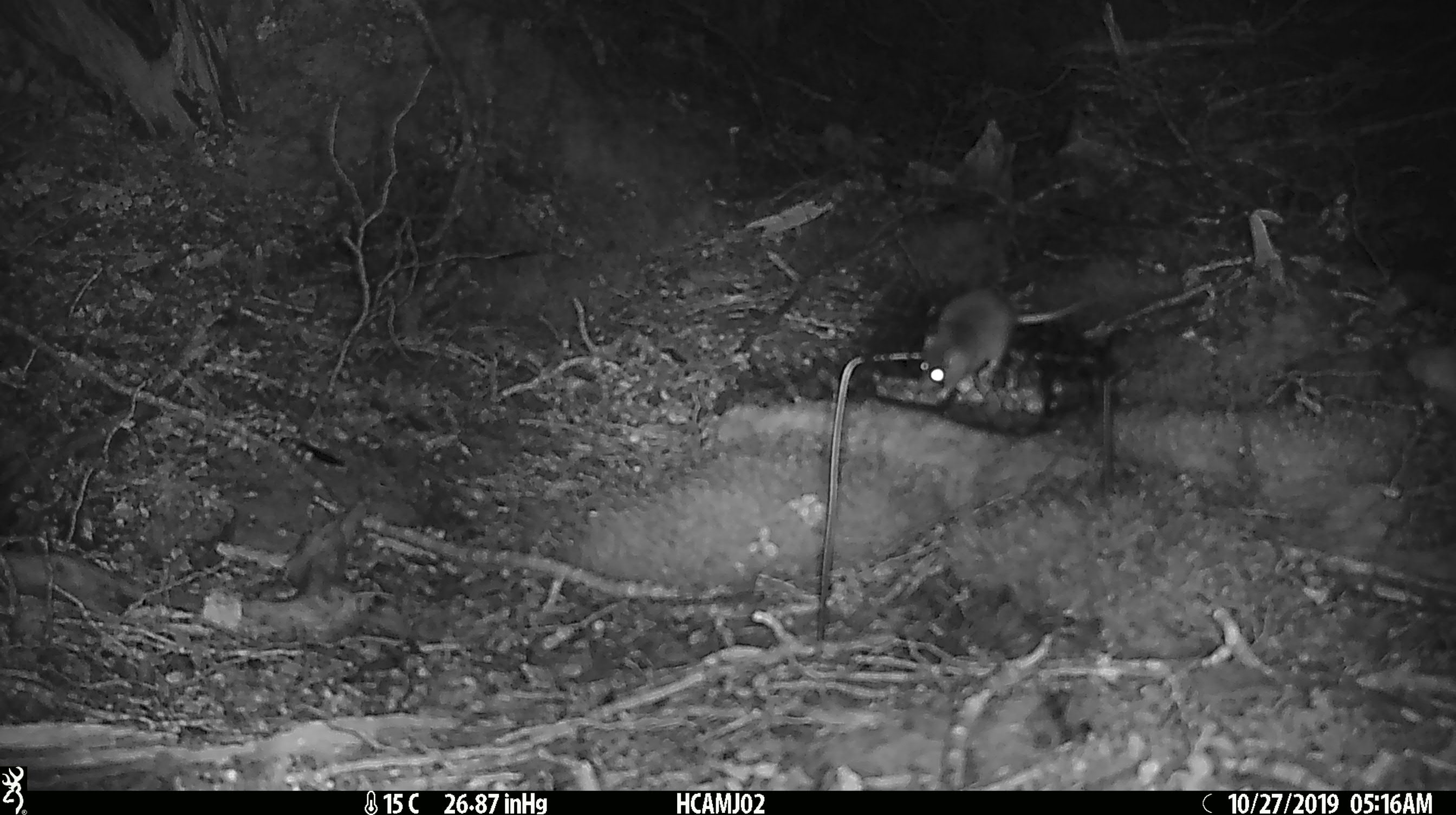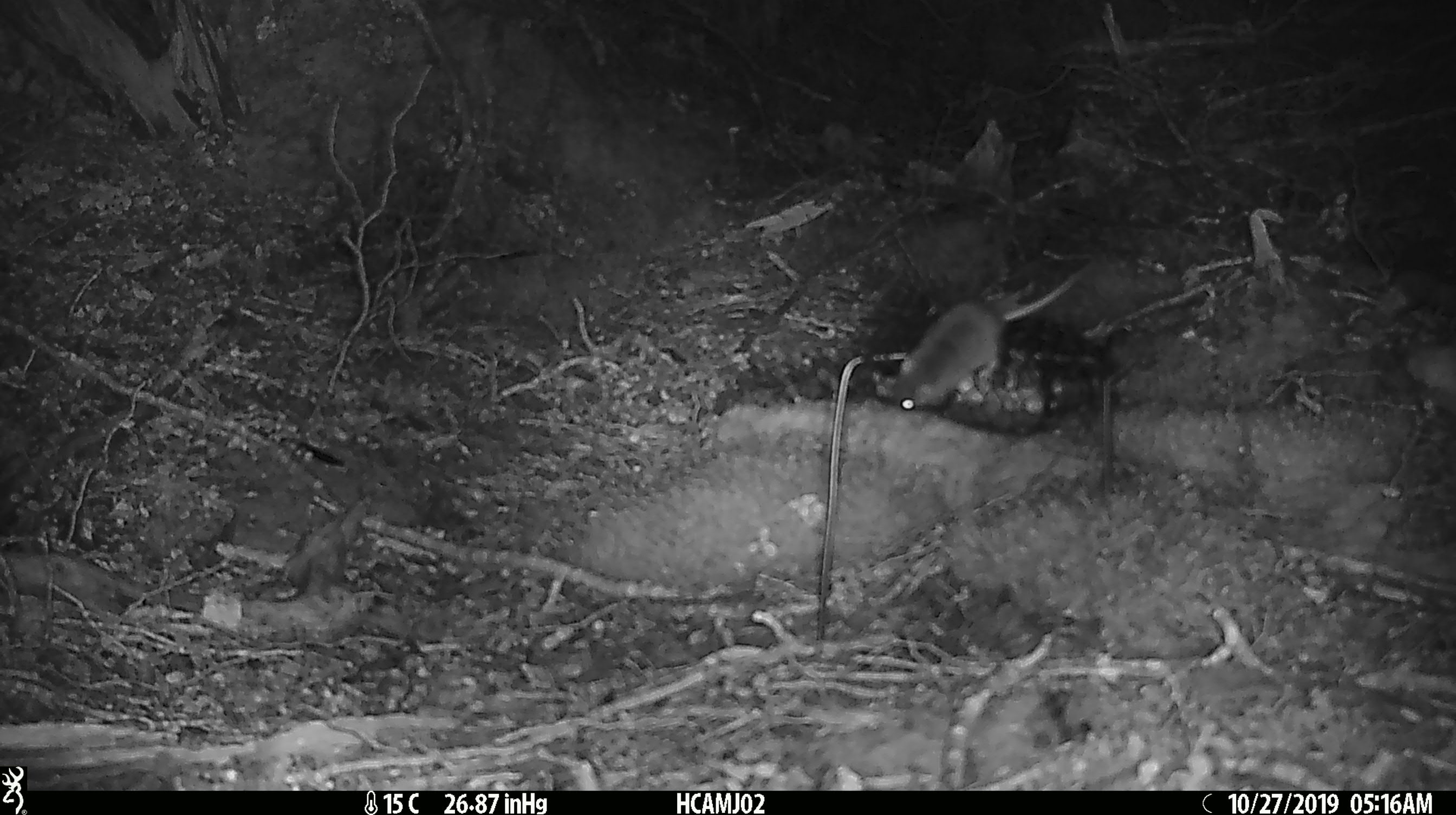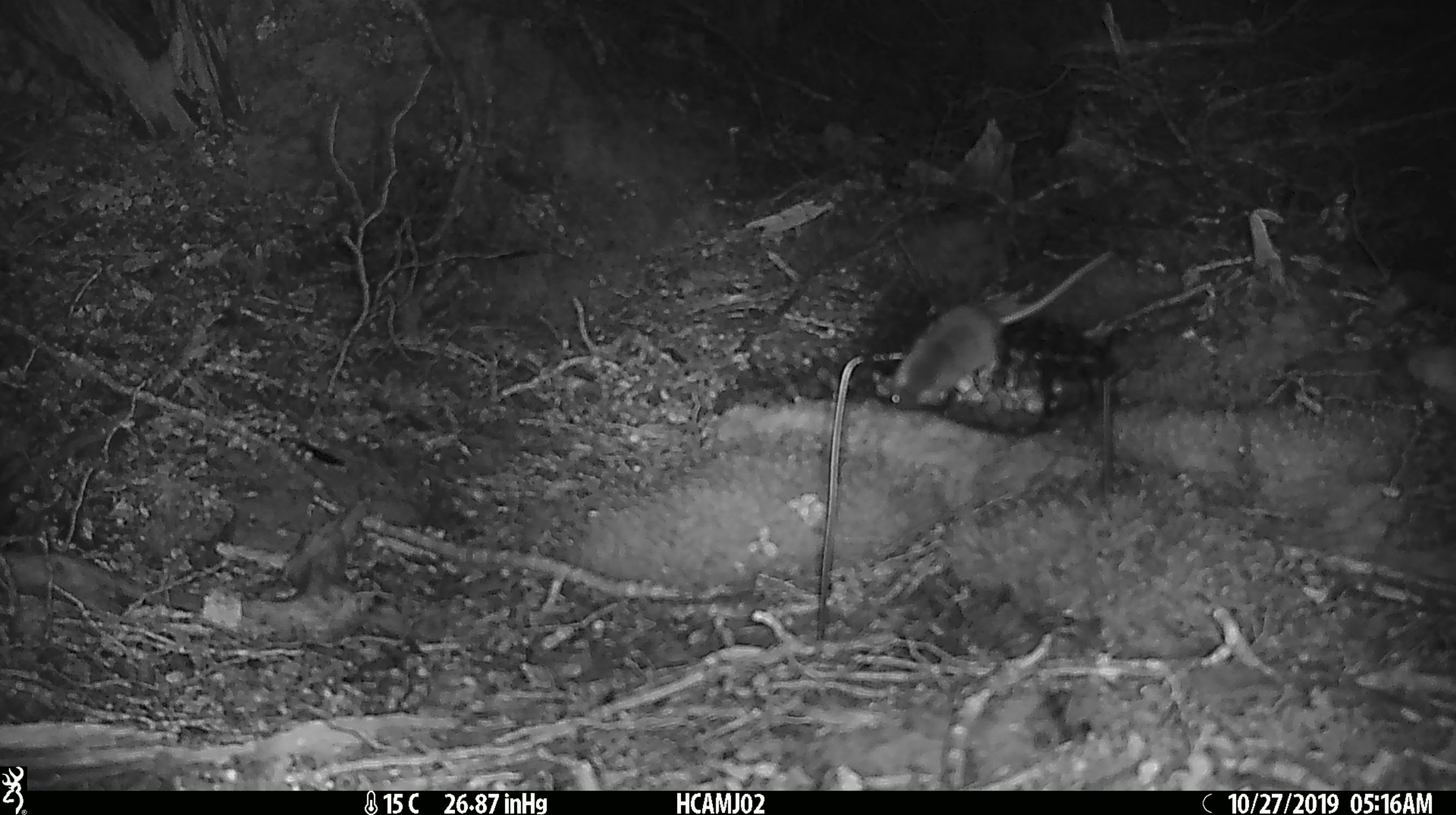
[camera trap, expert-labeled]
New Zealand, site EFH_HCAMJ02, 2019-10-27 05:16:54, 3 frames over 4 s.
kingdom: Animalia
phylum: Chordata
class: Mammalia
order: Rodentia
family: Muridae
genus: Mus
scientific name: Mus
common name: mouse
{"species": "mouse (Mus)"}